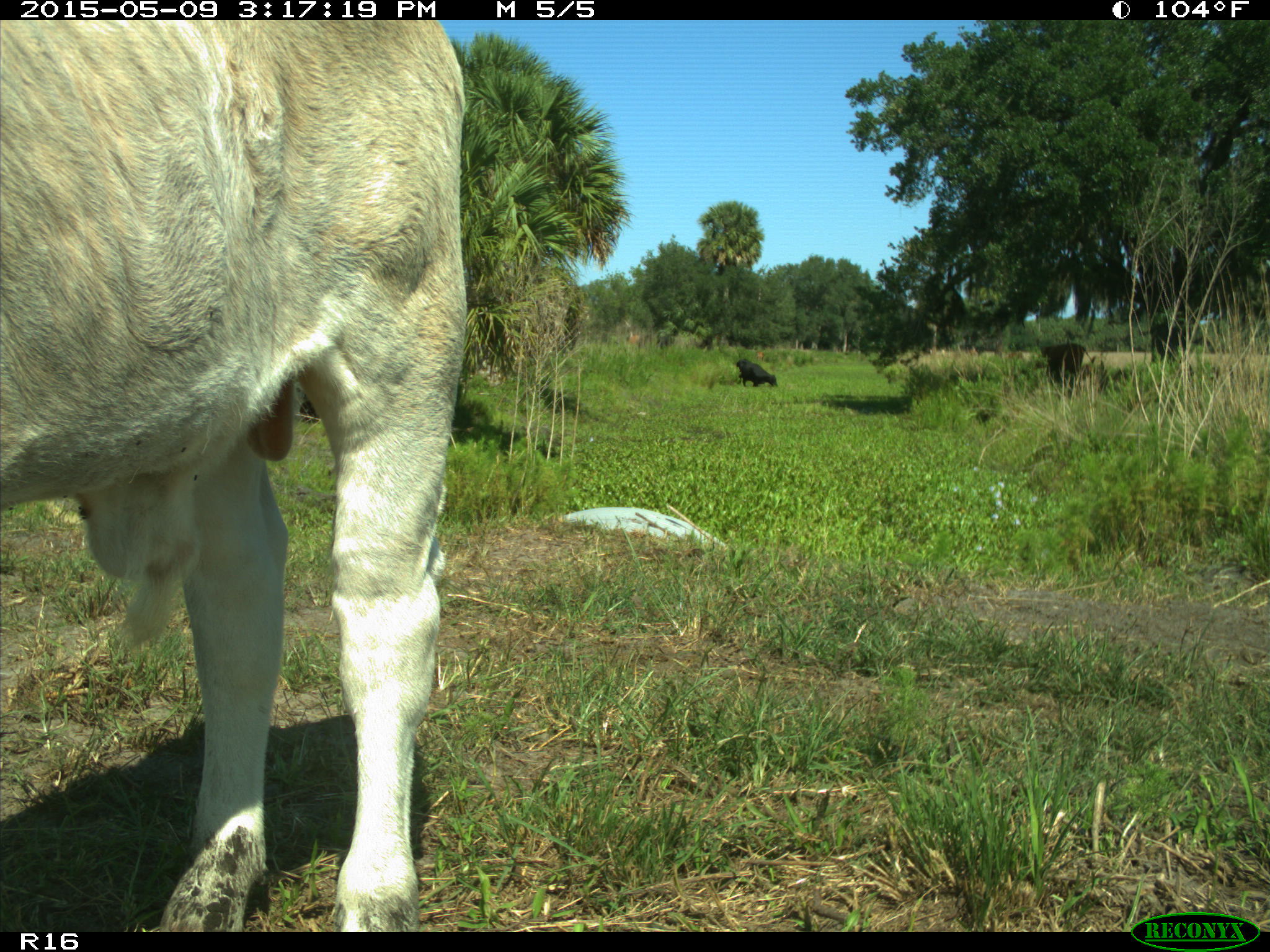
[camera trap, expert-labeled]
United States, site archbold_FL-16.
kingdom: Animalia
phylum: Chordata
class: Mammalia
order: Artiodactyla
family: Bovidae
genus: Bos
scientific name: Bos taurus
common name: domestic cow